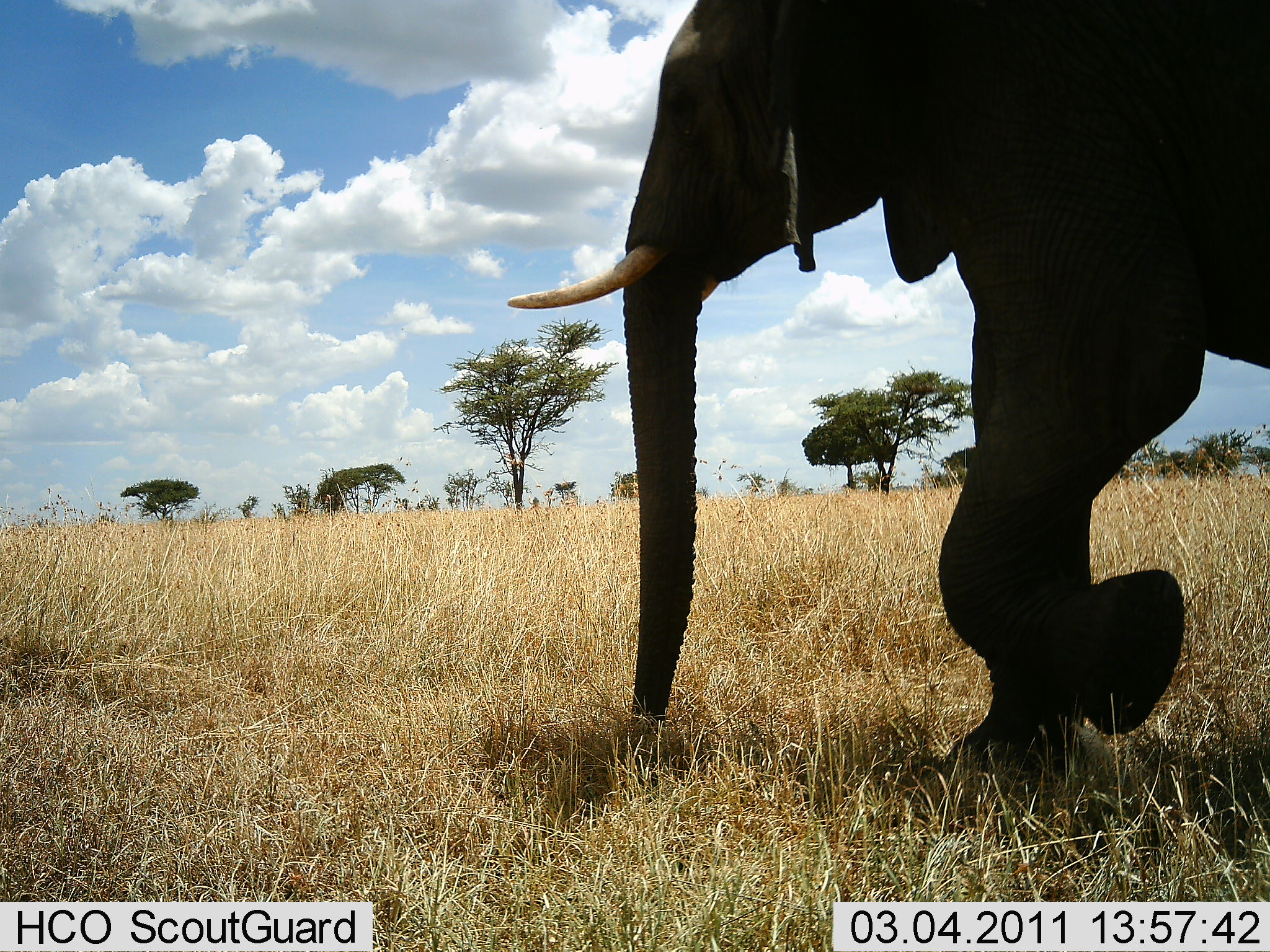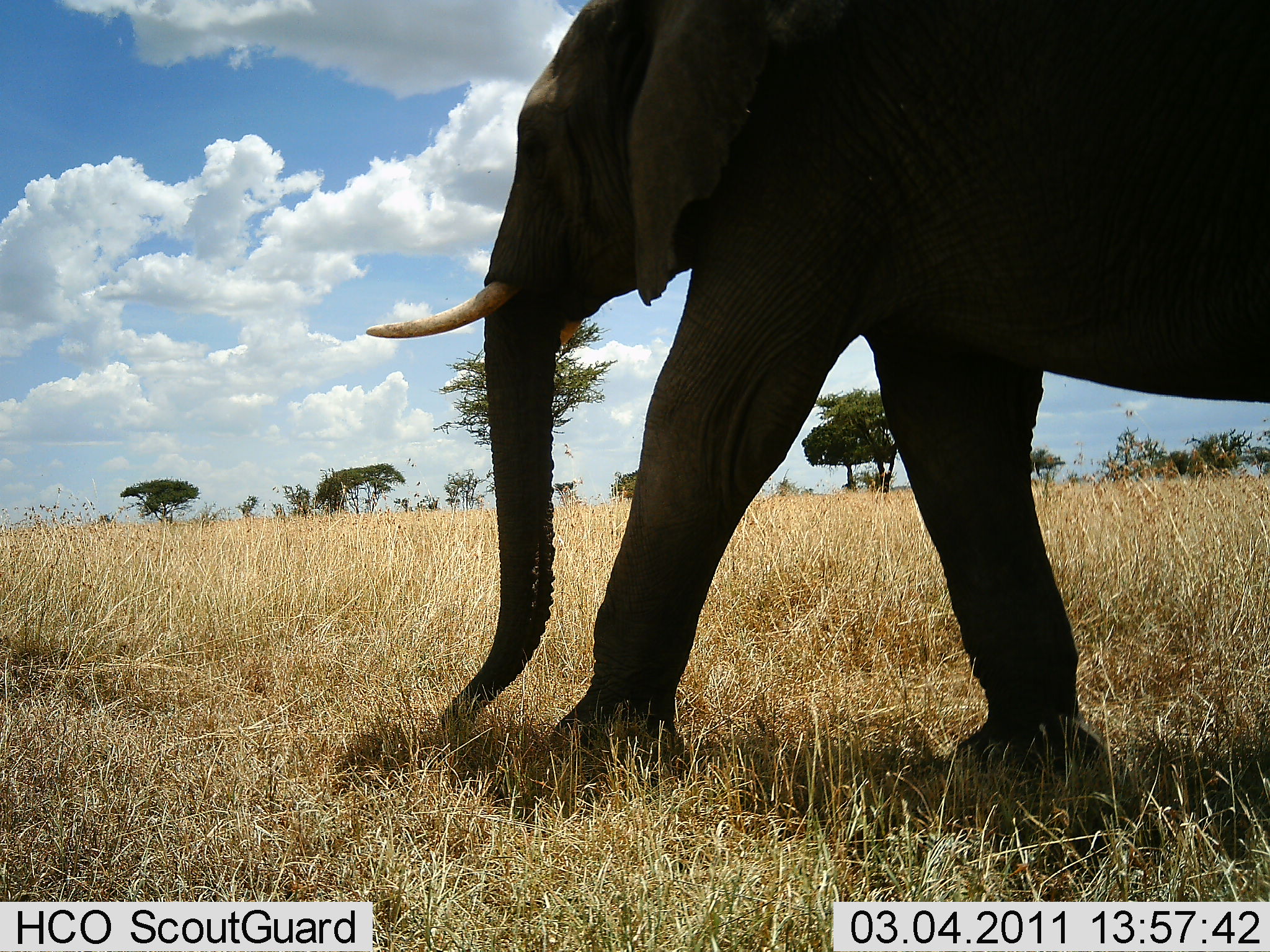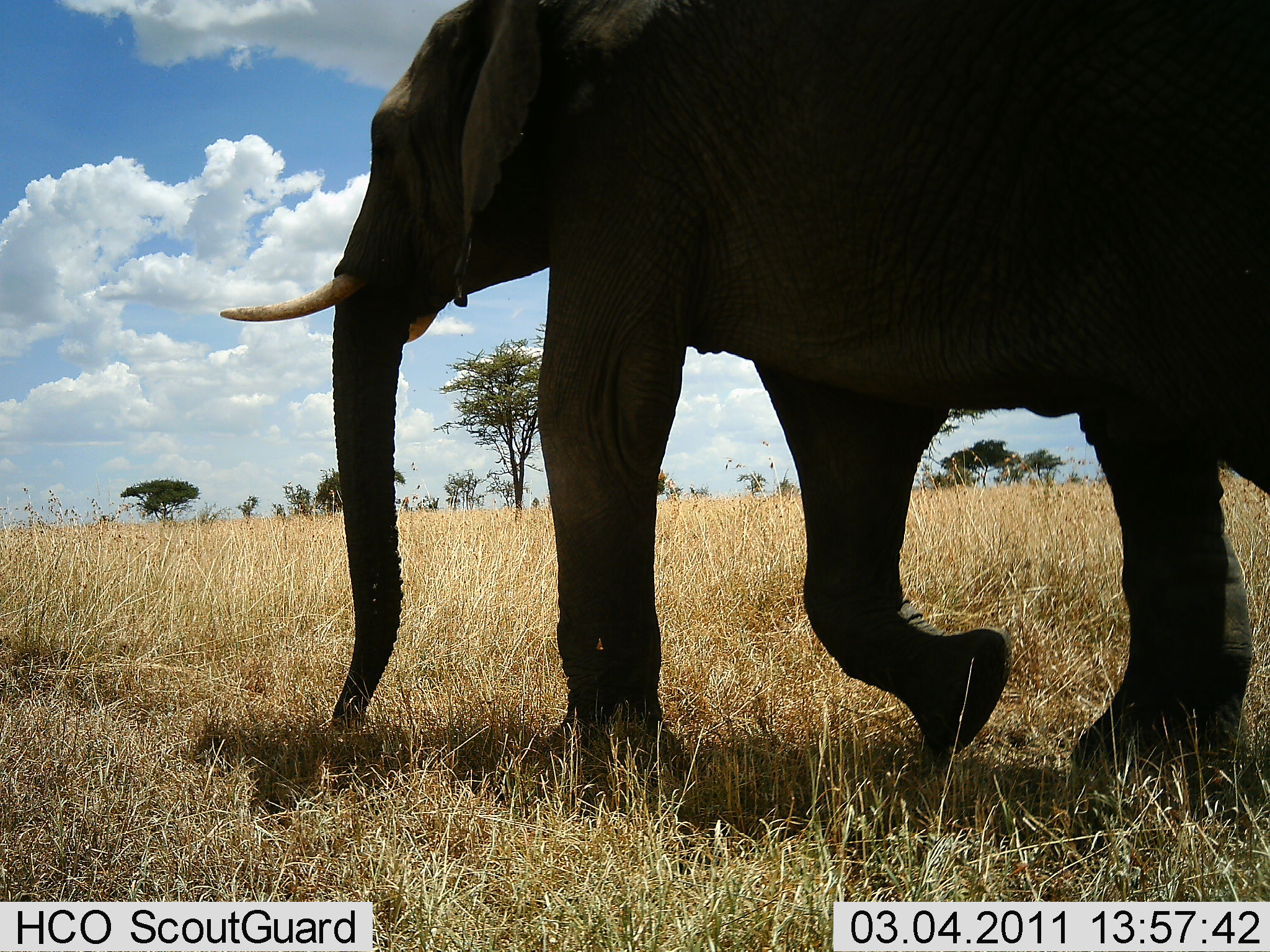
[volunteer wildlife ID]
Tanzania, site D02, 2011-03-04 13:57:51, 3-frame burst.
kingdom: Animalia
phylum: Chordata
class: Mammalia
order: Proboscidea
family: Elephantidae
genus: Loxodonta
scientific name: Loxodonta africana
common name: african bush elephant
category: elephant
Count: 1.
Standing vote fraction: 0%.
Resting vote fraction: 0%.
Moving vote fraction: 100%.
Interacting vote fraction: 0%.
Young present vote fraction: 0%.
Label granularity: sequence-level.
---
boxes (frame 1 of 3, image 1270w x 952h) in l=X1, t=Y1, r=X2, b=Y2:
animal: l=504, t=2, r=1270, b=782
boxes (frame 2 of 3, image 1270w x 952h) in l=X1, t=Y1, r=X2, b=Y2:
animal: l=367, t=2, r=1270, b=823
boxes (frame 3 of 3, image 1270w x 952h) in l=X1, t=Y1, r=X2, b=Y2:
animal: l=226, t=2, r=1270, b=788